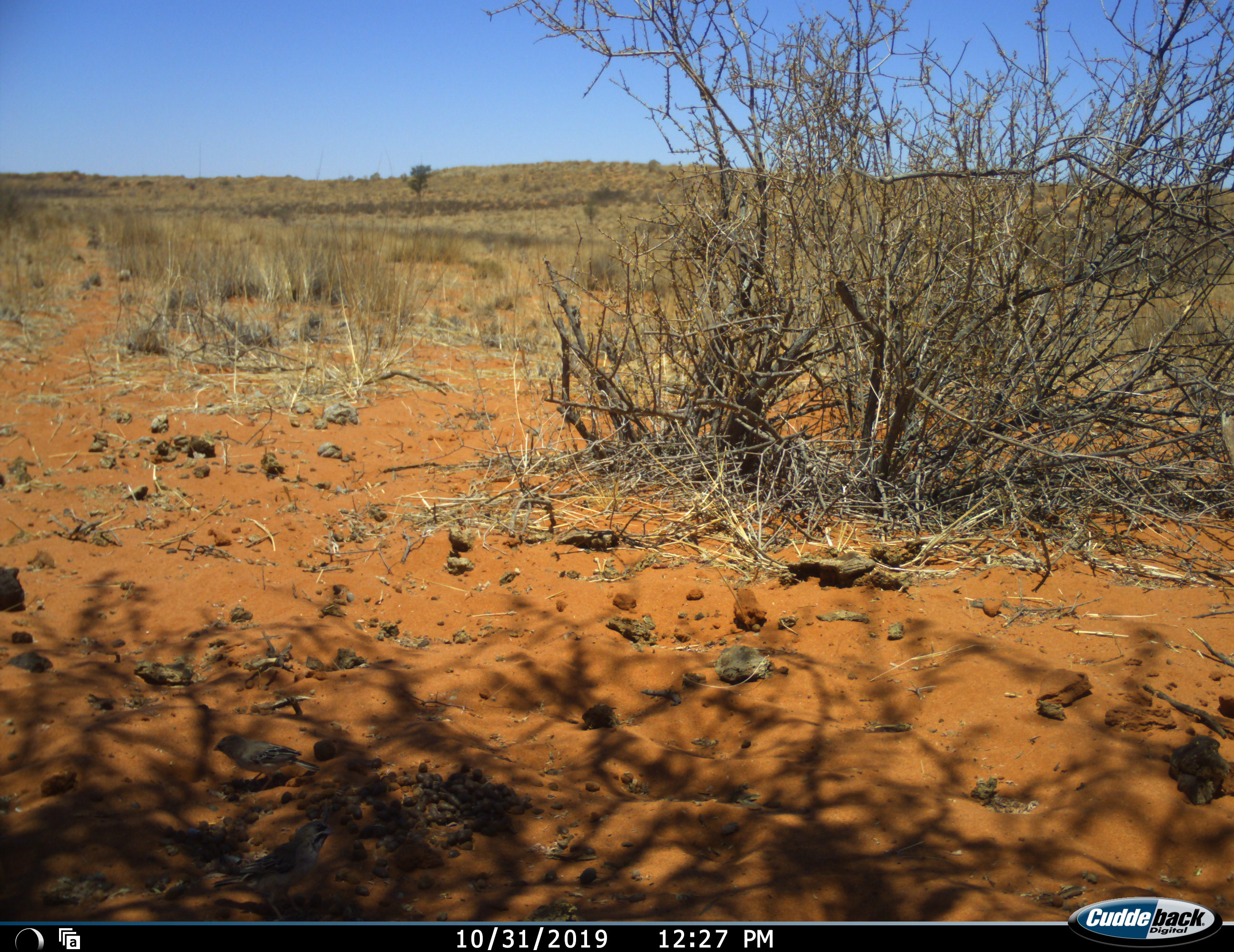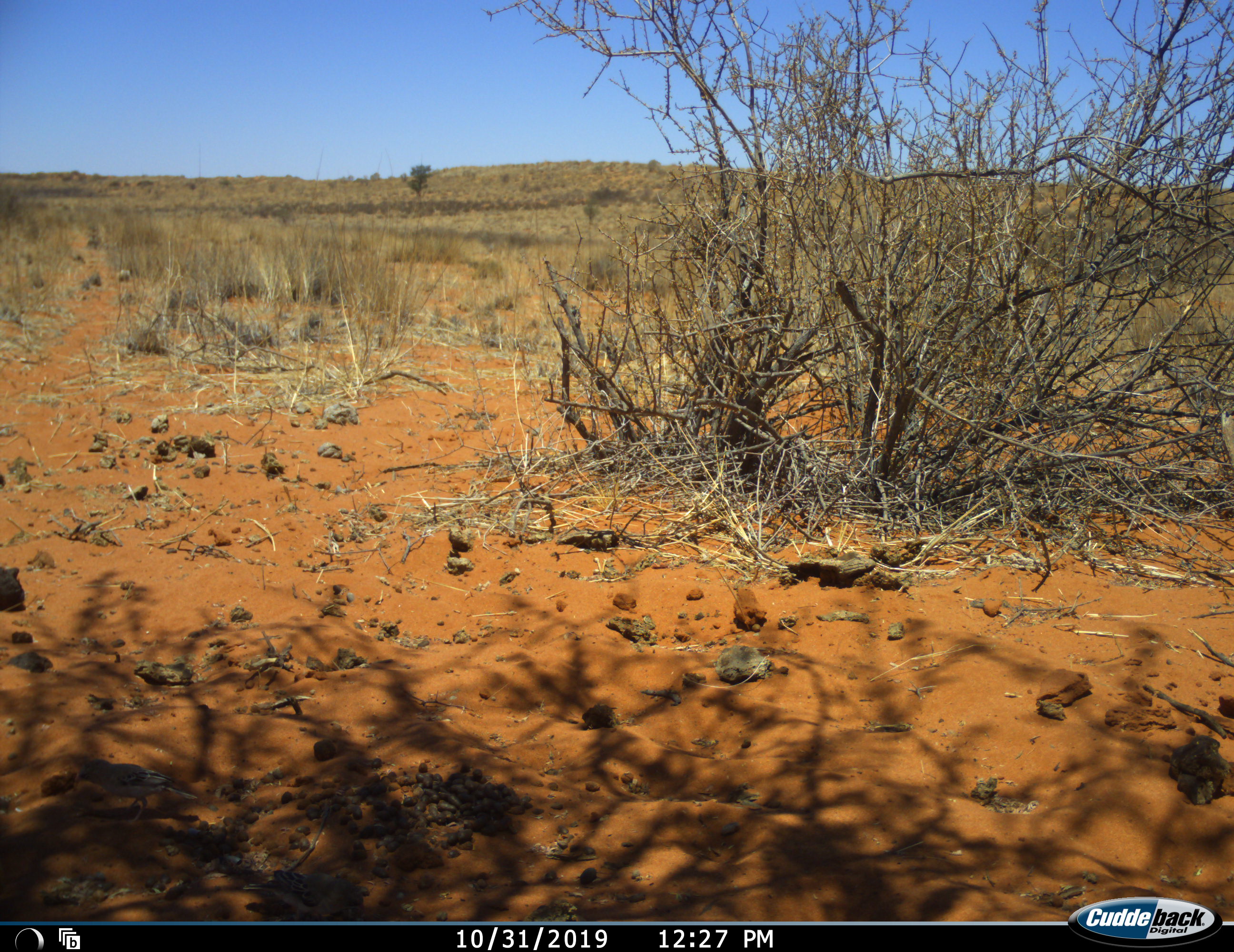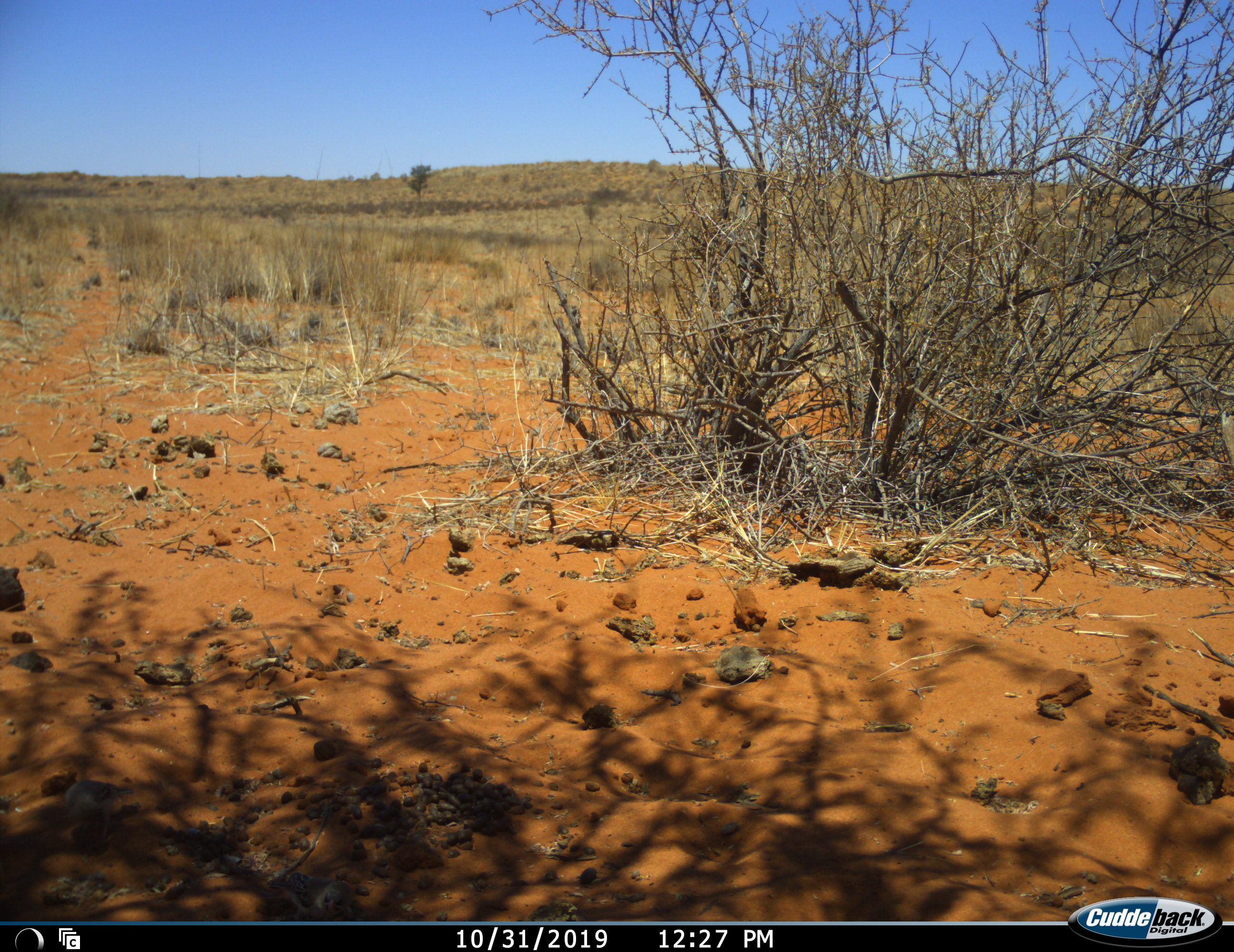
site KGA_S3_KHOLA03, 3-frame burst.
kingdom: Animalia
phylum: Chordata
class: Aves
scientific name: Aves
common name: bird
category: birdother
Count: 2.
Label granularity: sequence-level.